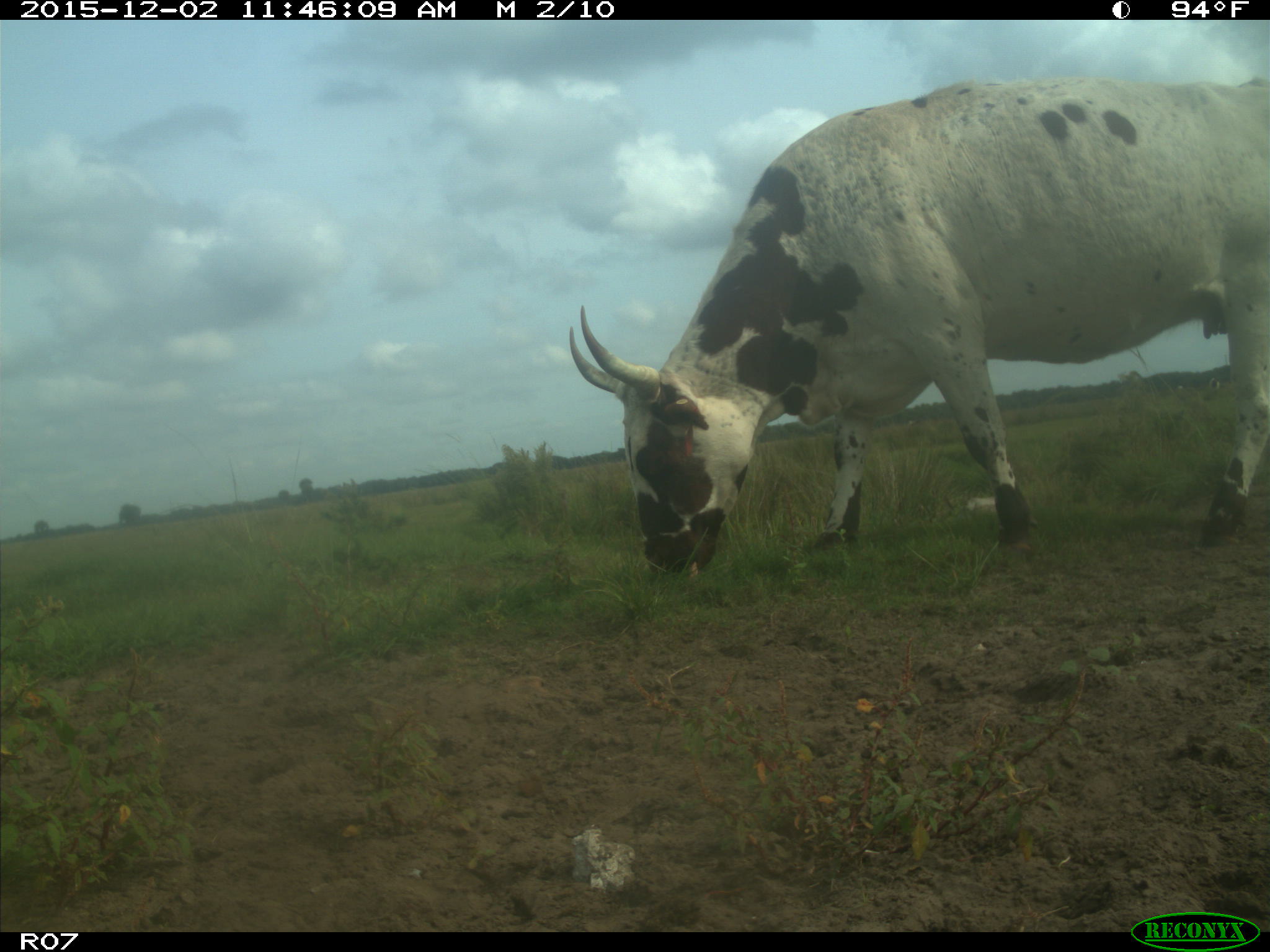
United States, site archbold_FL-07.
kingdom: Animalia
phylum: Chordata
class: Mammalia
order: Artiodactyla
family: Bovidae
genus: Bos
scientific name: Bos taurus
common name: domestic cow